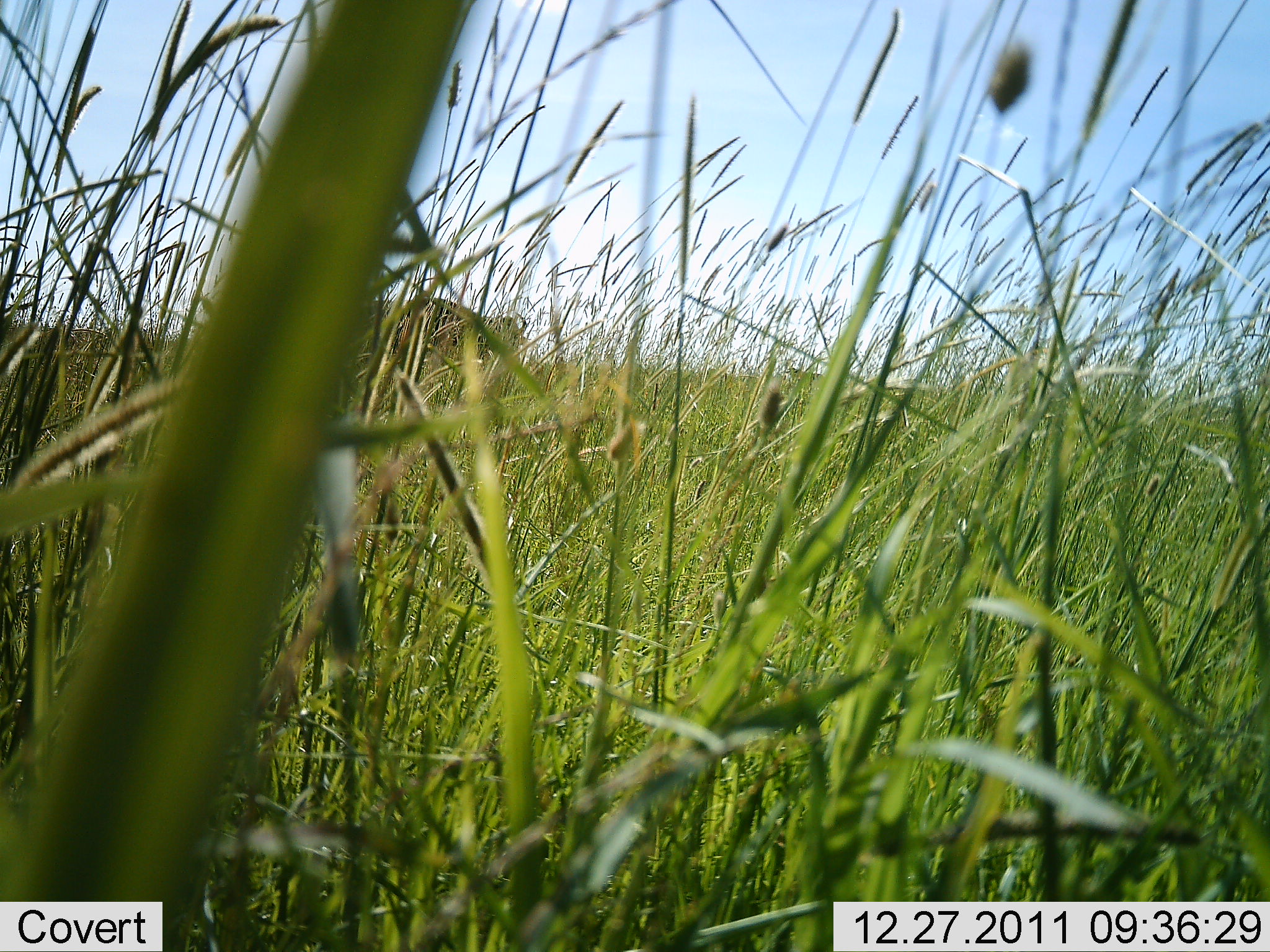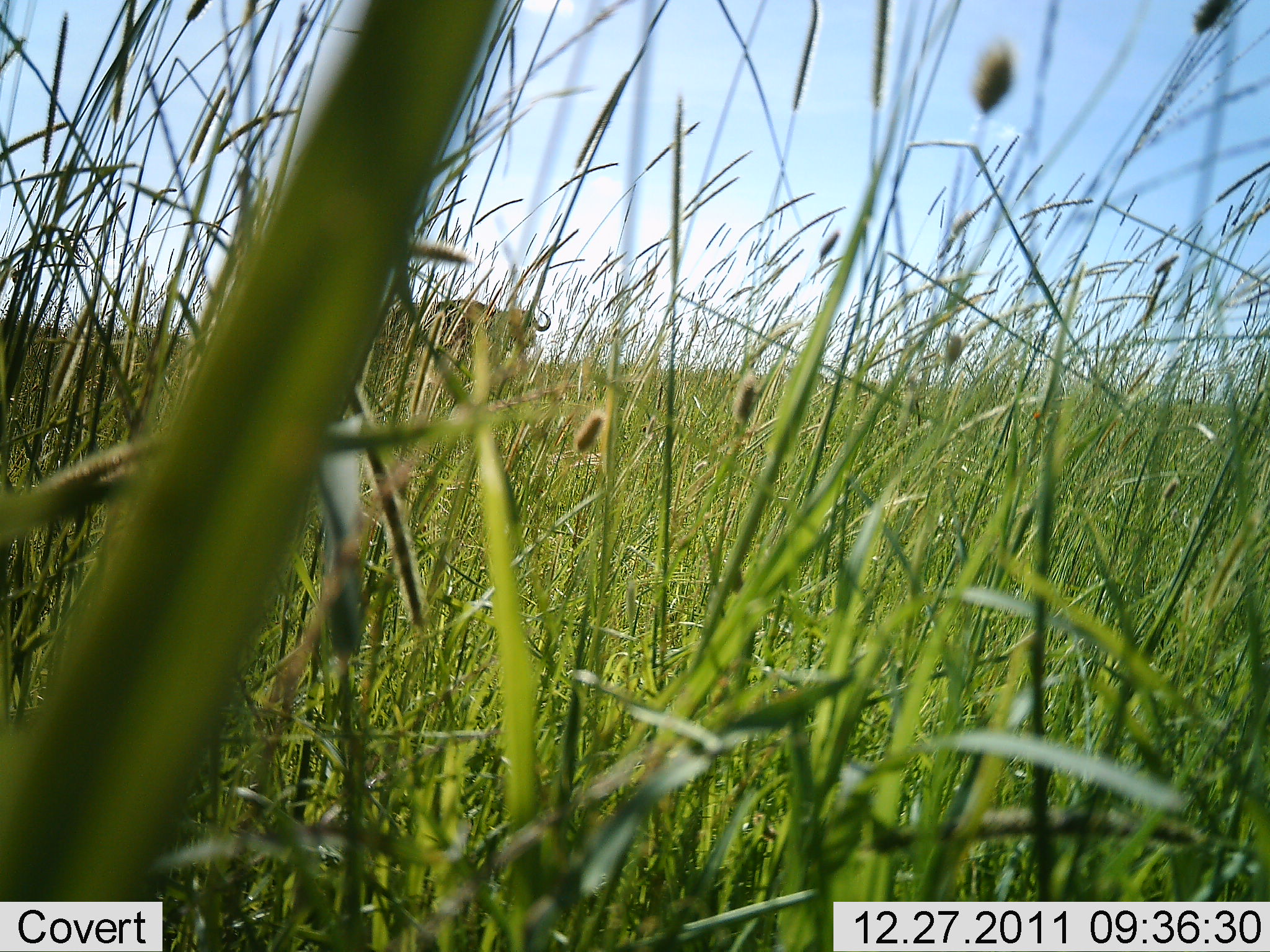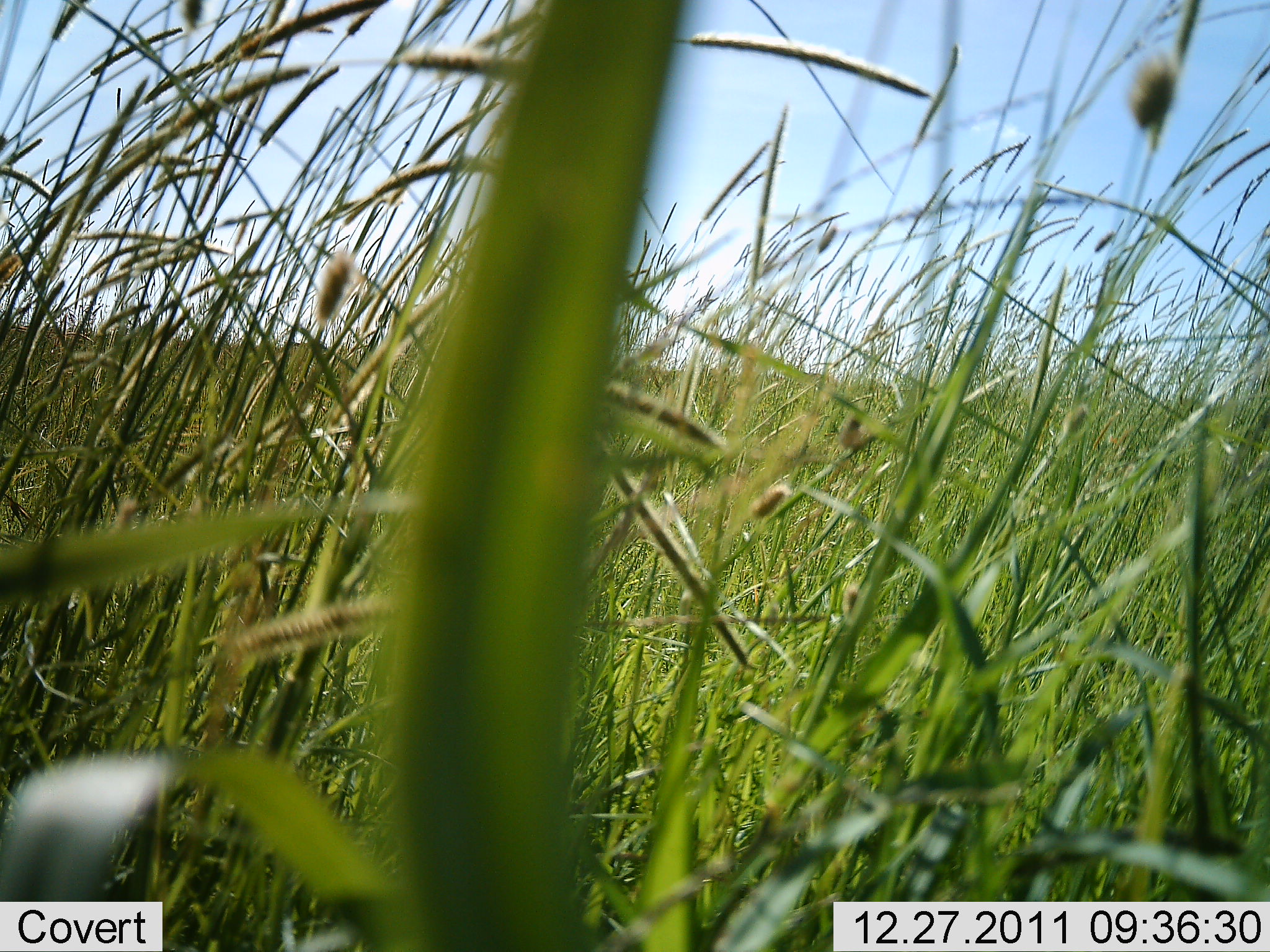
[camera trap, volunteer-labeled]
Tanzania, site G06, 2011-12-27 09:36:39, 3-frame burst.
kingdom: Animalia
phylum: Chordata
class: Mammalia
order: Artiodactyla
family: Bovidae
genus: Syncerus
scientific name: Syncerus caffer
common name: cape buffalo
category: buffalo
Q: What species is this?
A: Buffalo (cape buffalo) (Syncerus caffer).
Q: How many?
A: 1.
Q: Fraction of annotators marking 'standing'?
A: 33%.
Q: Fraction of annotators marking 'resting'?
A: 0%.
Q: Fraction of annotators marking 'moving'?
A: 67%.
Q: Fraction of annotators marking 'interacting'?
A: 0%.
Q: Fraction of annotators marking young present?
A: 0%.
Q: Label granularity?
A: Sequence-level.